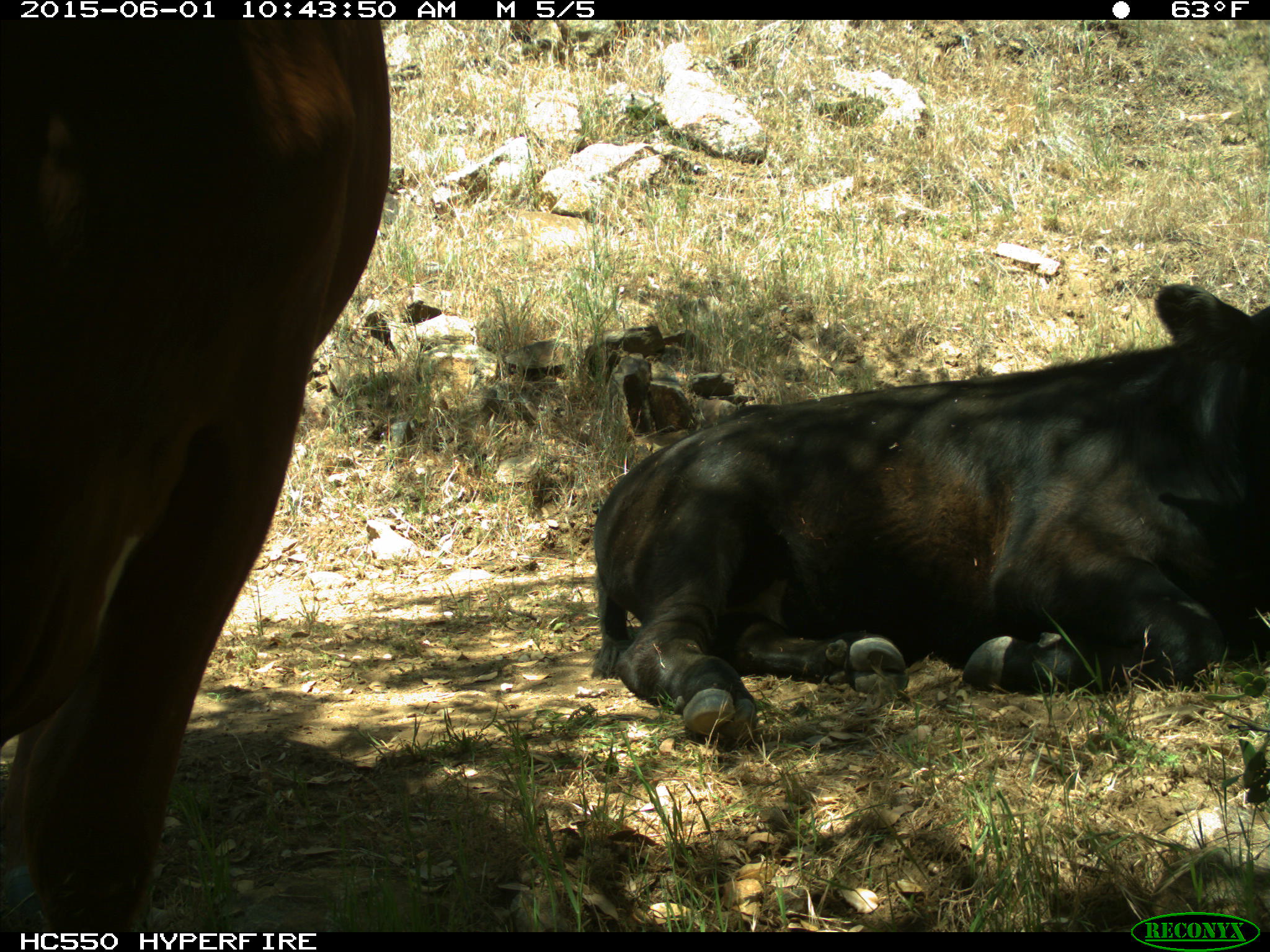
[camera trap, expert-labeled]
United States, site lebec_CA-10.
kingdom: Animalia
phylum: Chordata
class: Mammalia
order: Artiodactyla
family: Bovidae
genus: Bos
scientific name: Bos taurus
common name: domestic cow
Bos taurus (domestic cow).